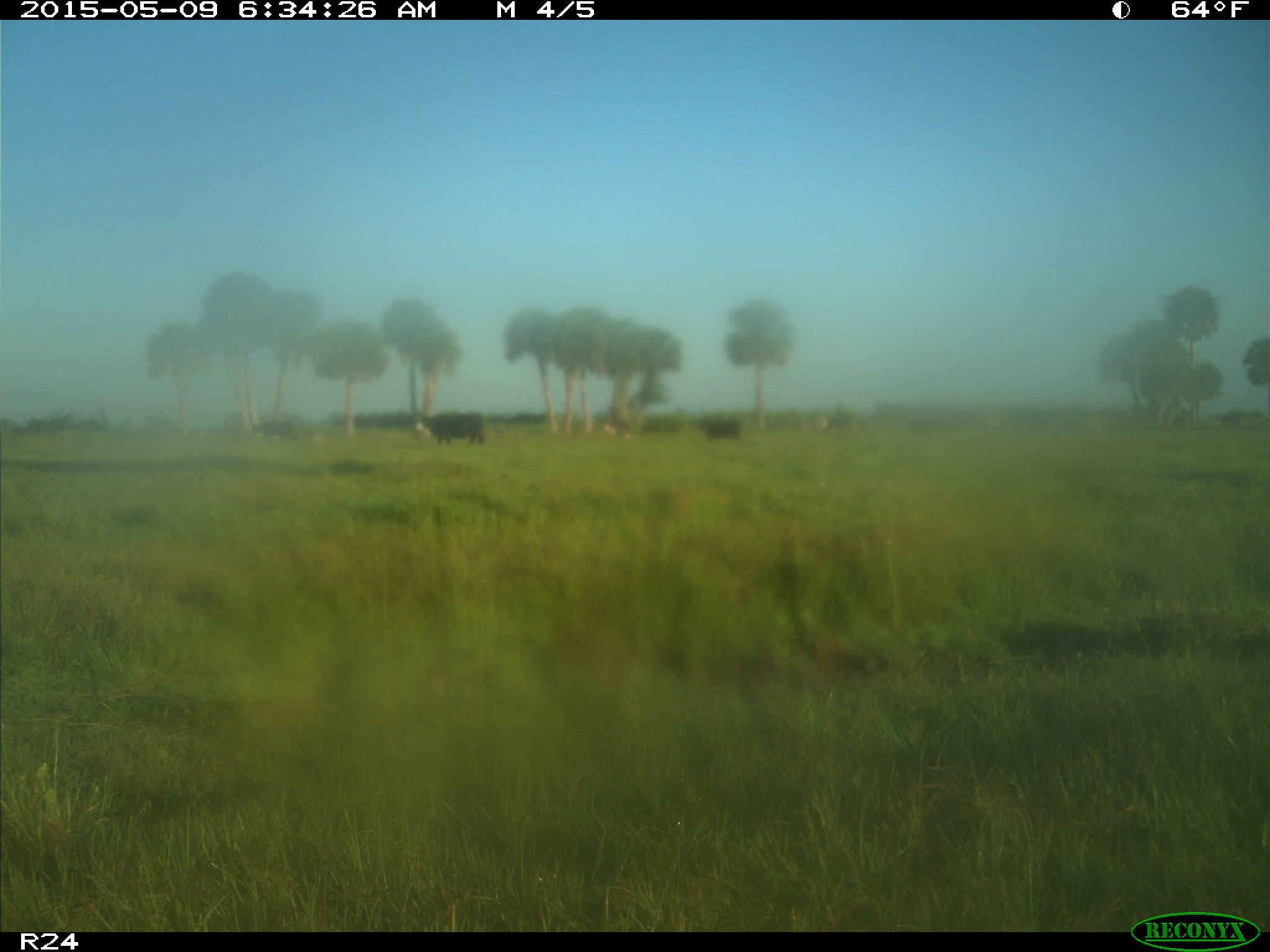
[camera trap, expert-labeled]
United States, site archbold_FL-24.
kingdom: Animalia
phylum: Chordata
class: Mammalia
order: Artiodactyla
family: Bovidae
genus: Bos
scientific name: Bos taurus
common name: domestic cow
Bos taurus (domestic cow).